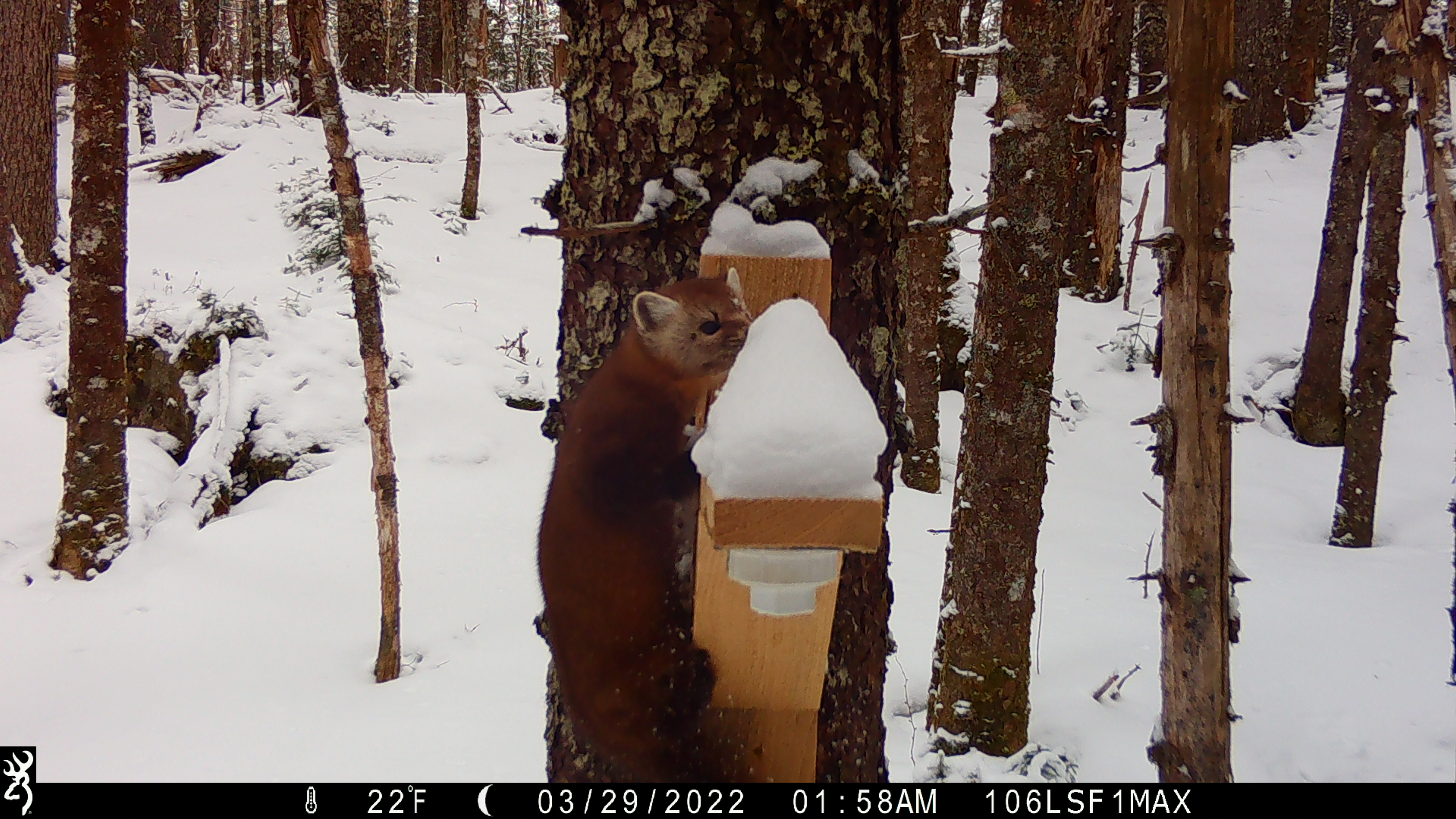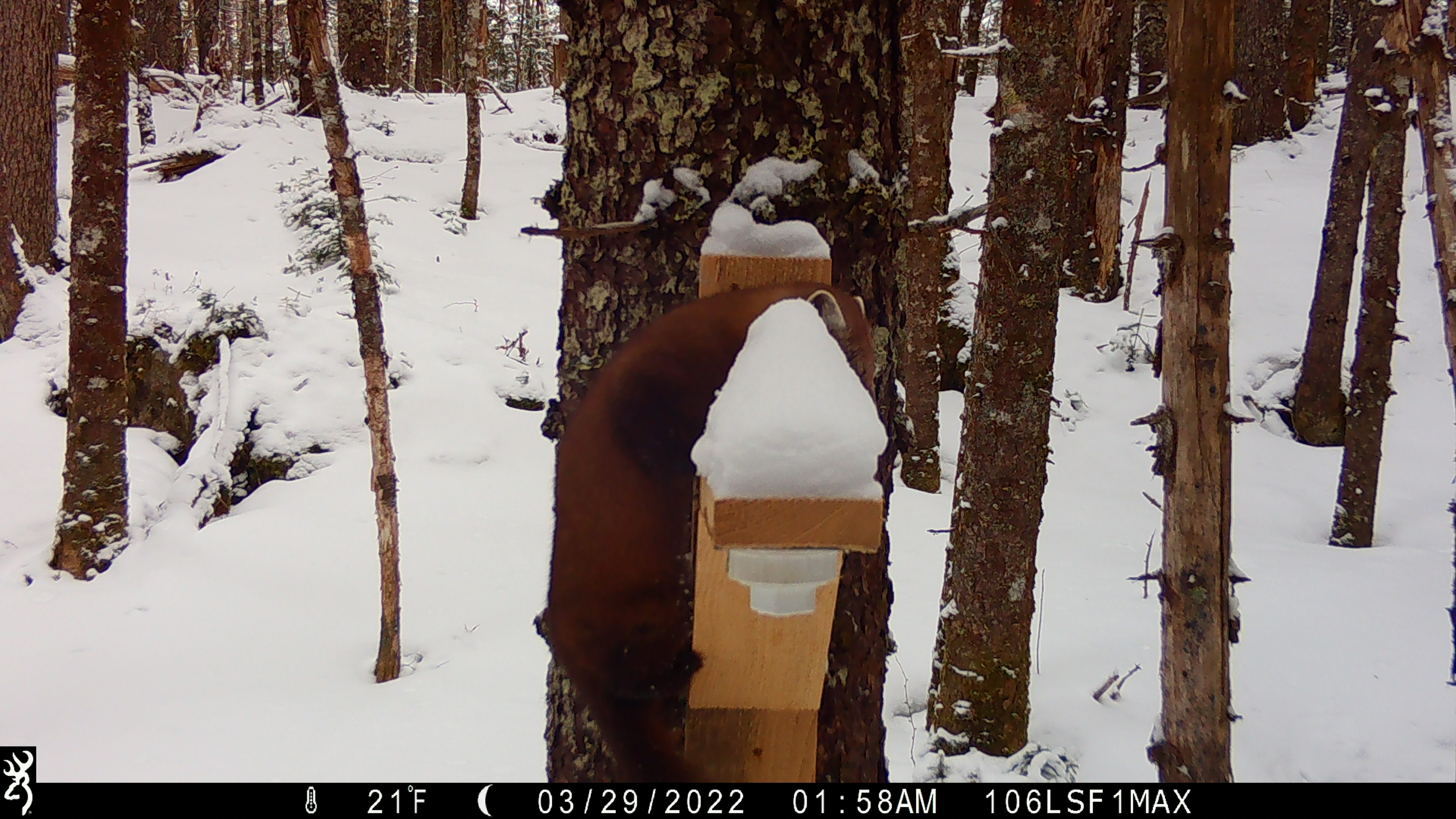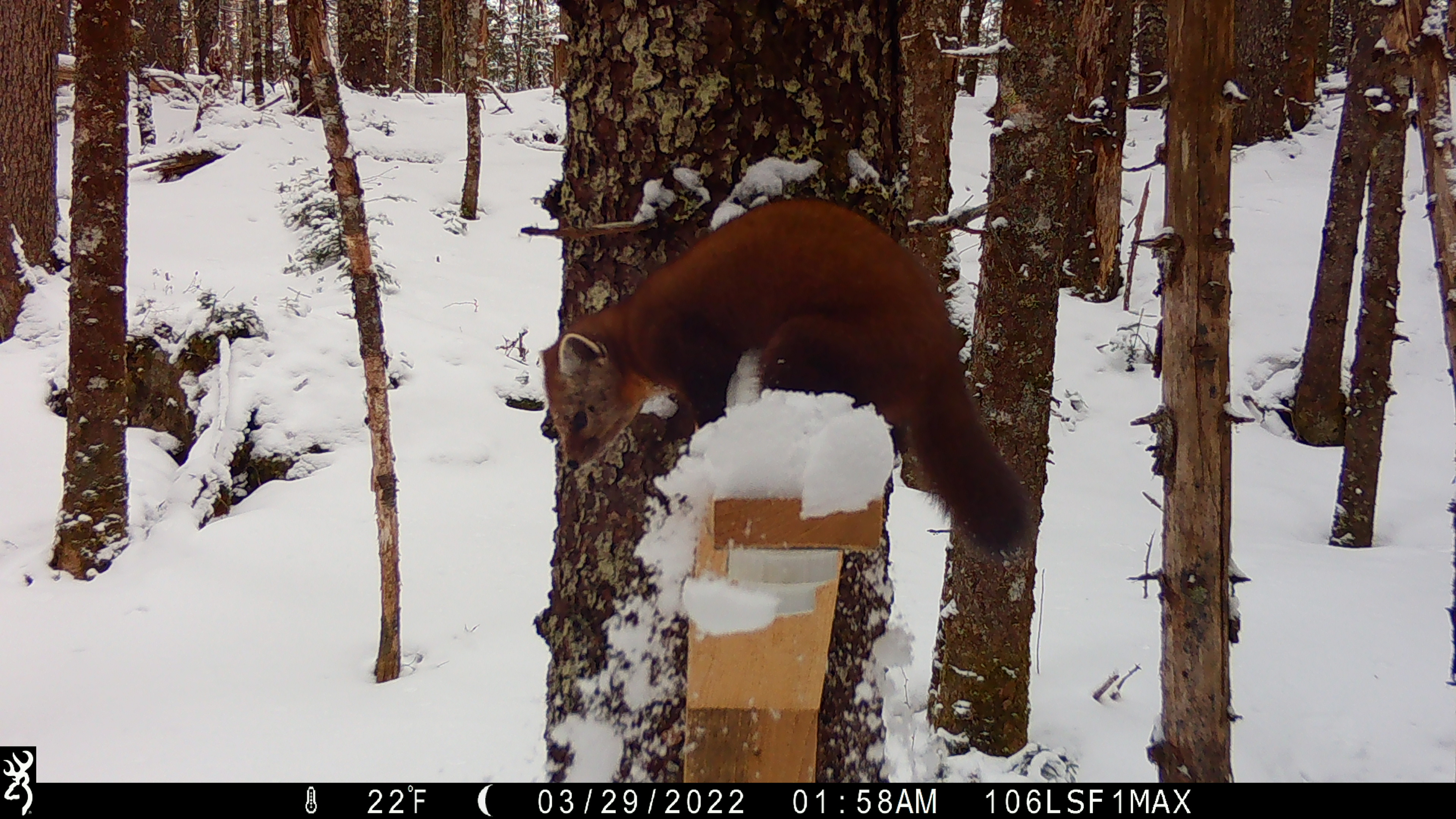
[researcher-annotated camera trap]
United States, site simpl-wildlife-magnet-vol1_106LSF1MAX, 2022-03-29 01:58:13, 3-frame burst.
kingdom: Animalia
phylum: Chordata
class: Mammalia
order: Carnivora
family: Mustelidae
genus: Martes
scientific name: Martes americana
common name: american marten